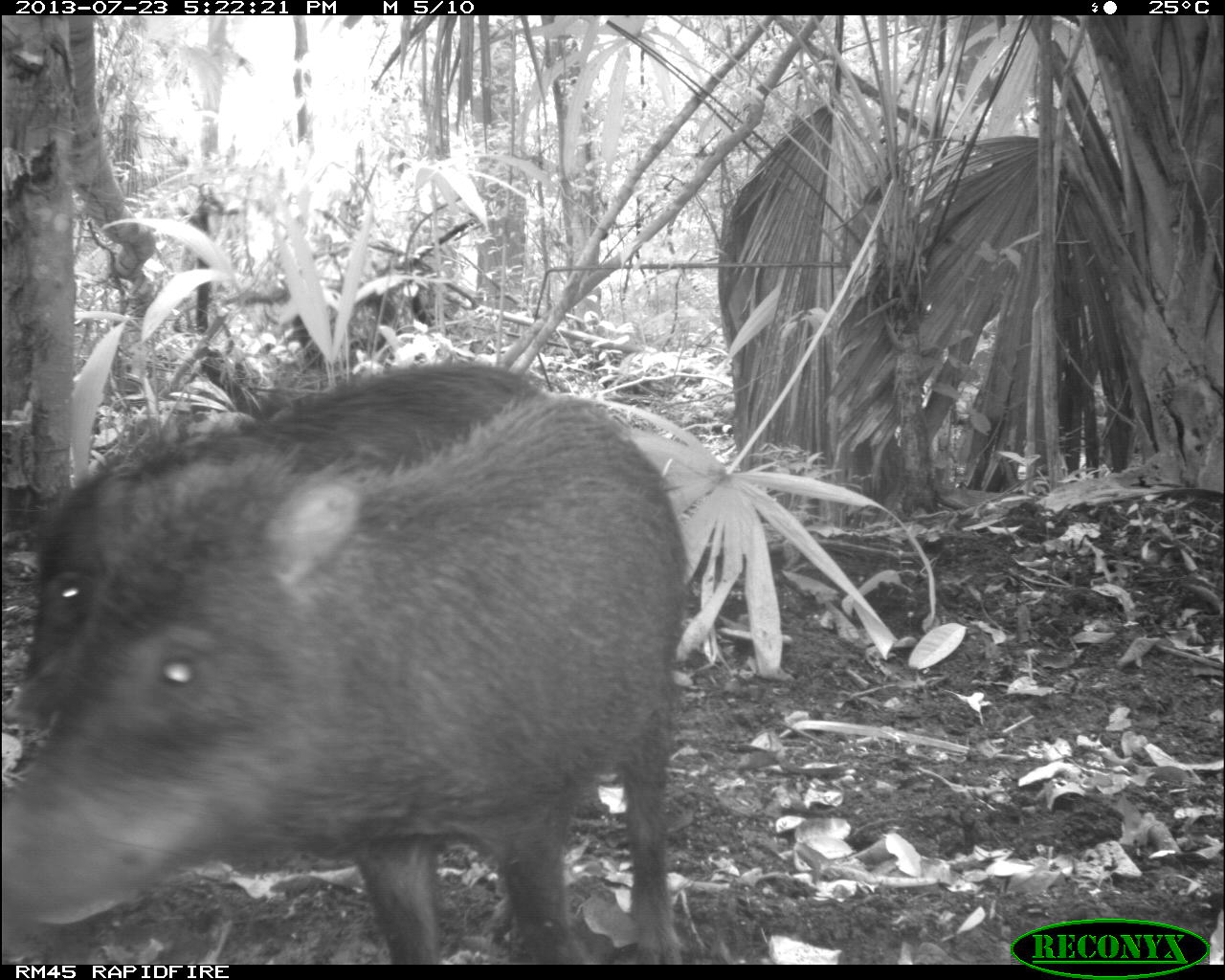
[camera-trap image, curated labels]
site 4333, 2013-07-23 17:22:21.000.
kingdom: Animalia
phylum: Chordata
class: Mammalia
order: Artiodactyla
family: Tayassuidae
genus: Tayassu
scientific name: Tayassu pecari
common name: white-lipped peccary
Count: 4.